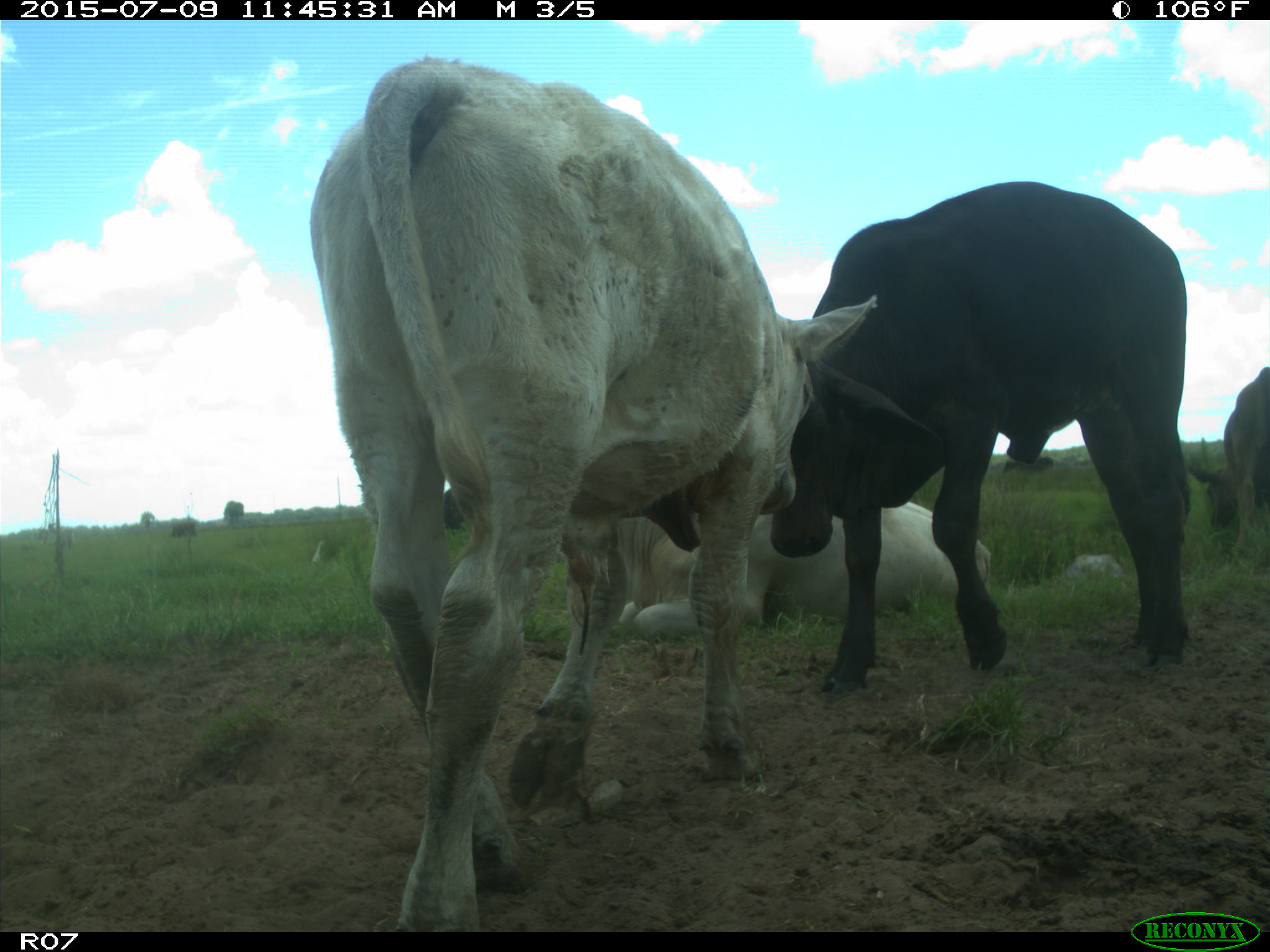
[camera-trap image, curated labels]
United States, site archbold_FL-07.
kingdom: Animalia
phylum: Chordata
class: Mammalia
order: Artiodactyla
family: Bovidae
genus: Bos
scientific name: Bos taurus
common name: domestic cow